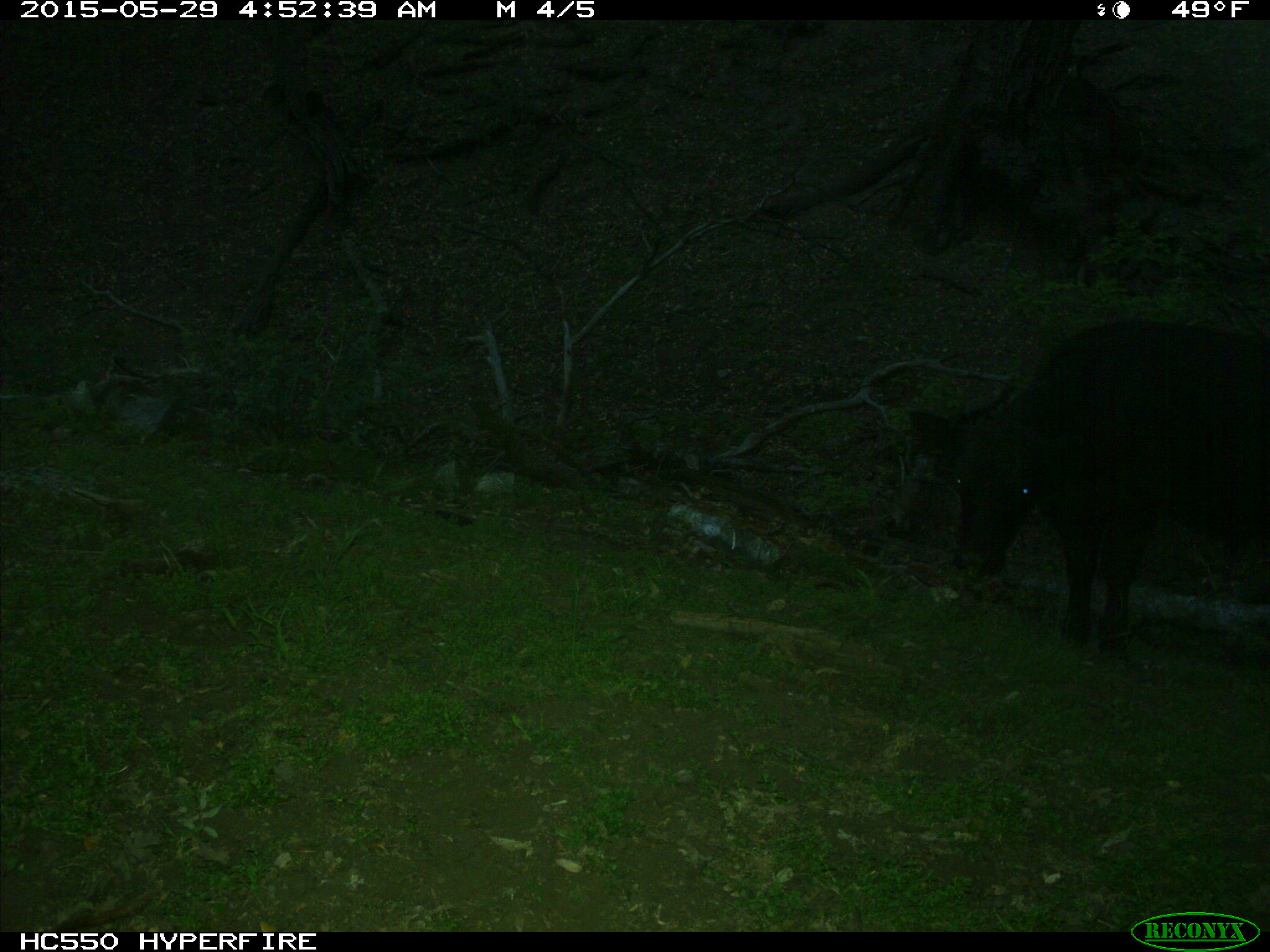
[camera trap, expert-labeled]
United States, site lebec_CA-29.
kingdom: Animalia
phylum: Chordata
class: Mammalia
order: Artiodactyla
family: Bovidae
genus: Bos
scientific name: Bos taurus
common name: domestic cow